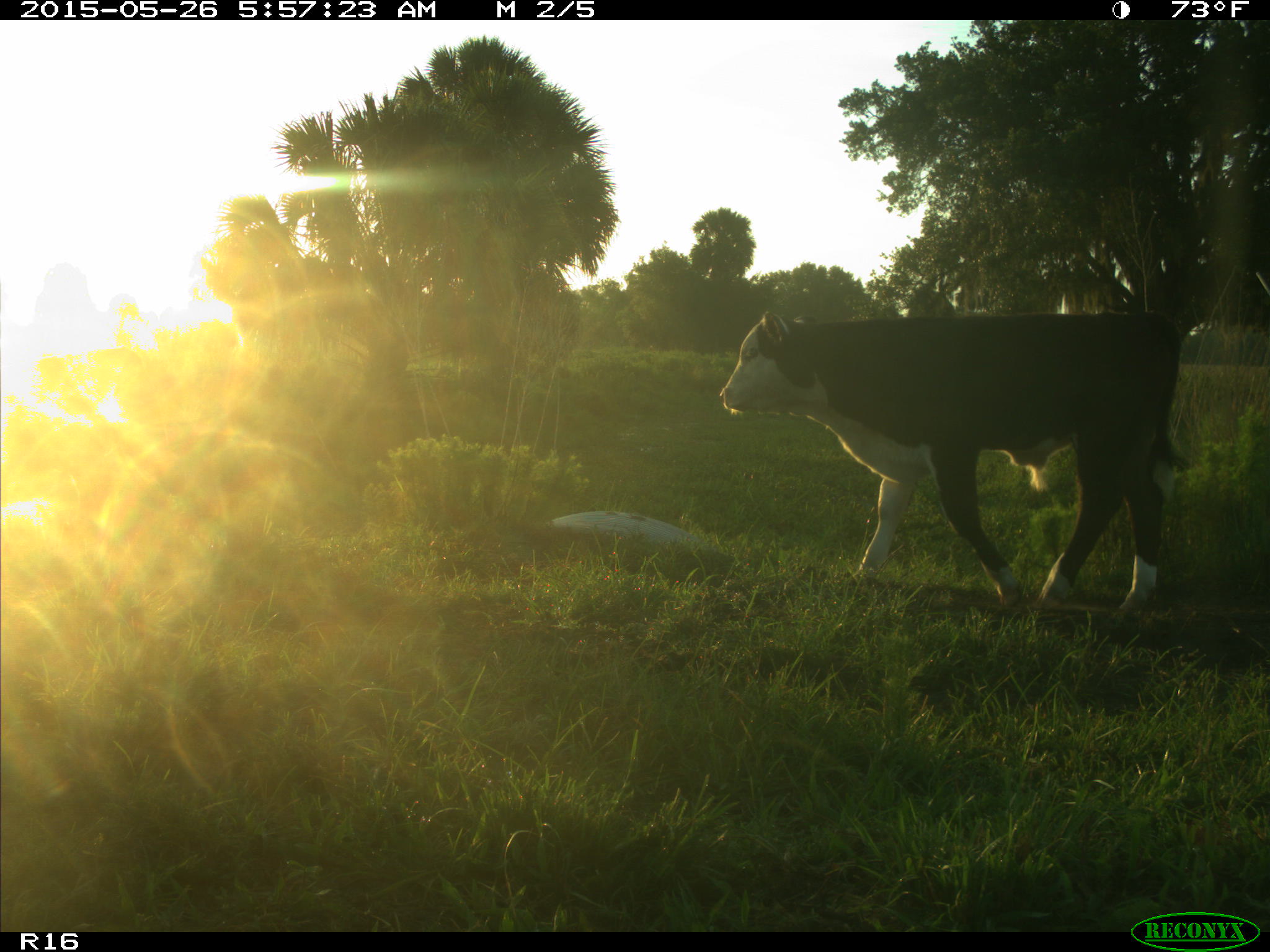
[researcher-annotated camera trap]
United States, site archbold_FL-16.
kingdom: Animalia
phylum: Chordata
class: Mammalia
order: Artiodactyla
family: Bovidae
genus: Bos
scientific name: Bos taurus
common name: domestic cow